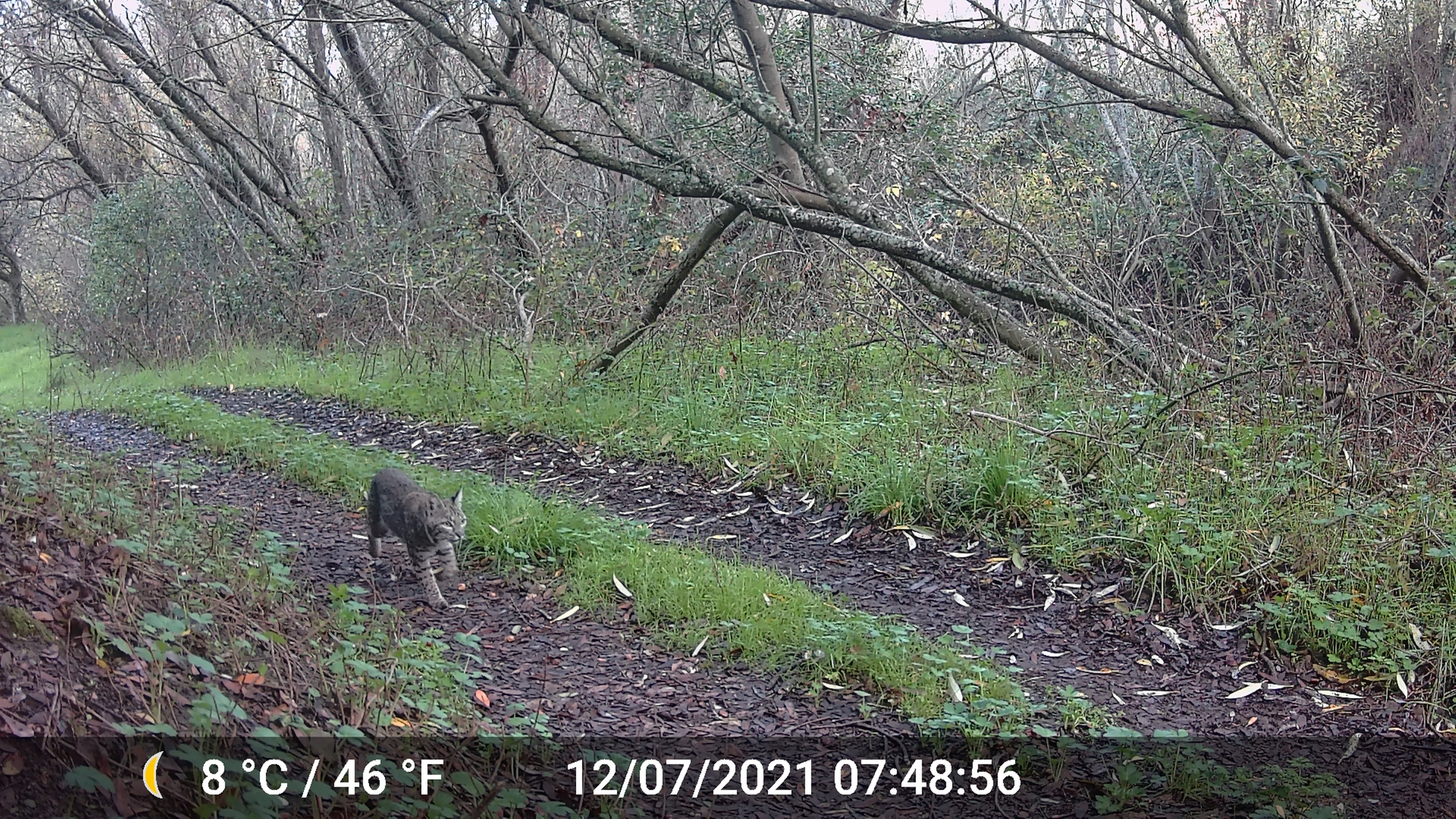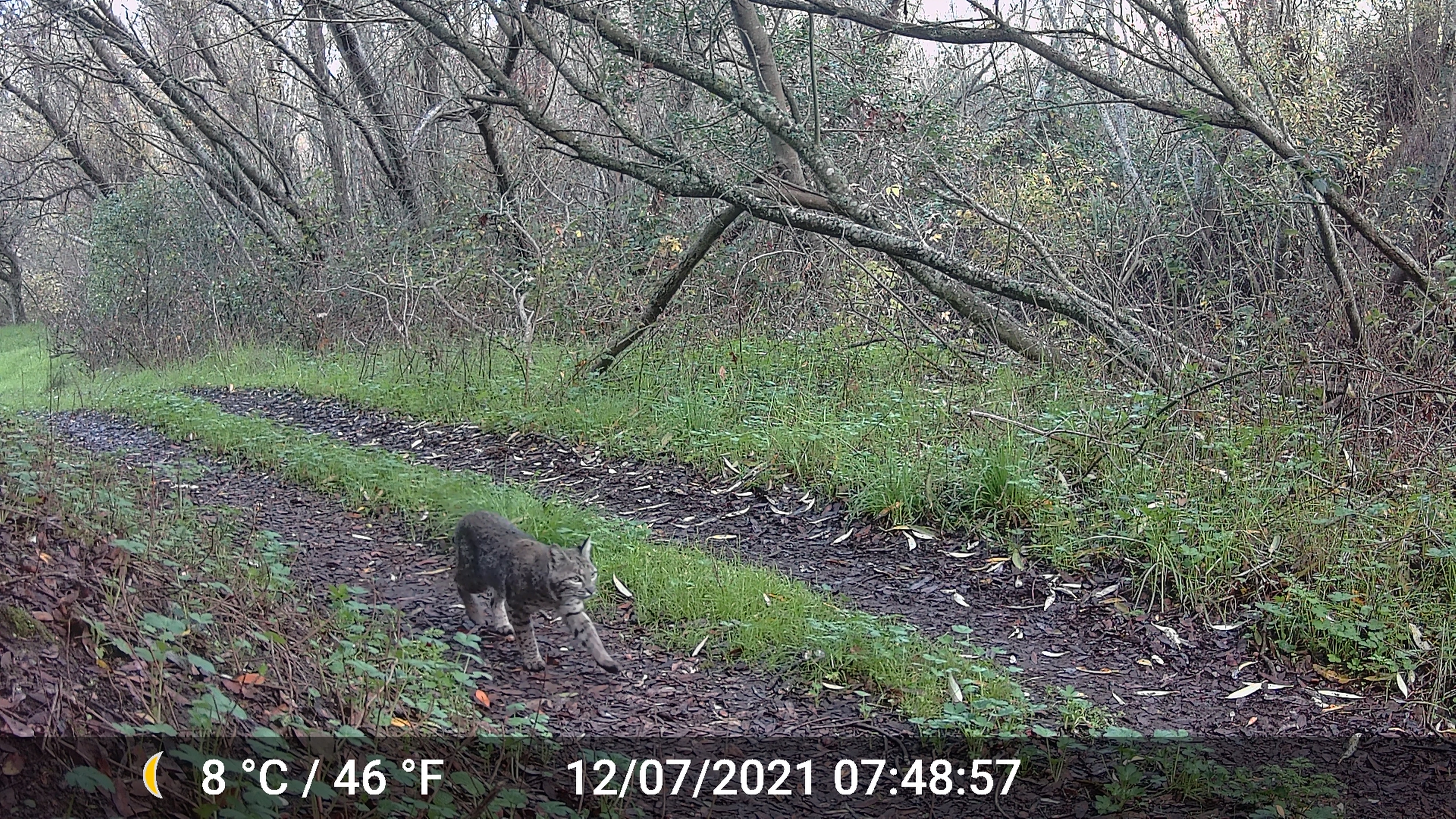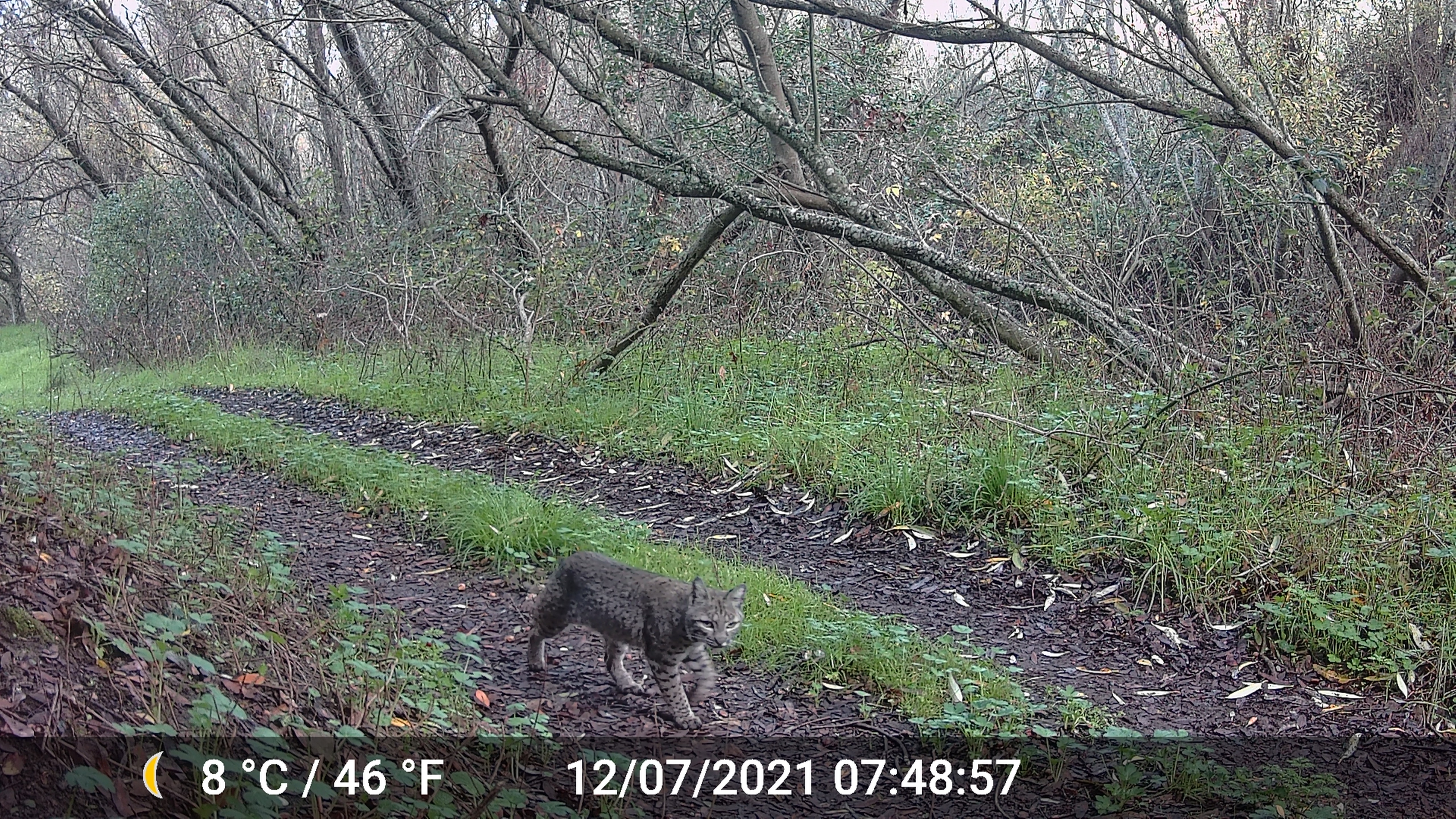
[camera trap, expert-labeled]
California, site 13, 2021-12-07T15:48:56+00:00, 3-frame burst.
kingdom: Animalia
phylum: Chordata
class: Mammalia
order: Carnivora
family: Felidae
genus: Lynx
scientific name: Lynx rufus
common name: bobcat